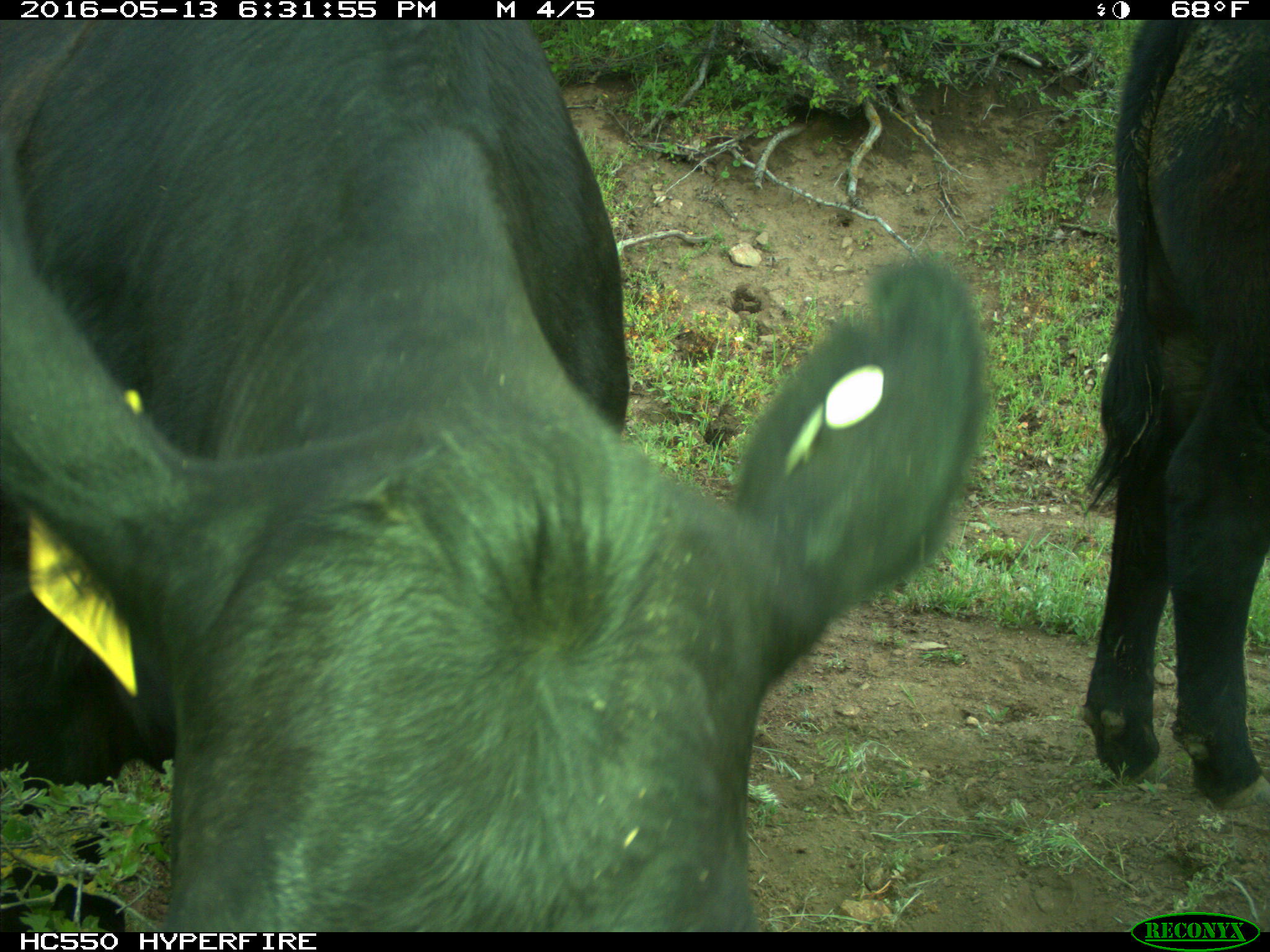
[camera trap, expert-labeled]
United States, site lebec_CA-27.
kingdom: Animalia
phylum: Chordata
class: Mammalia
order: Artiodactyla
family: Bovidae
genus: Bos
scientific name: Bos taurus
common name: domestic cow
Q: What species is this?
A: Bos taurus (domestic cow).